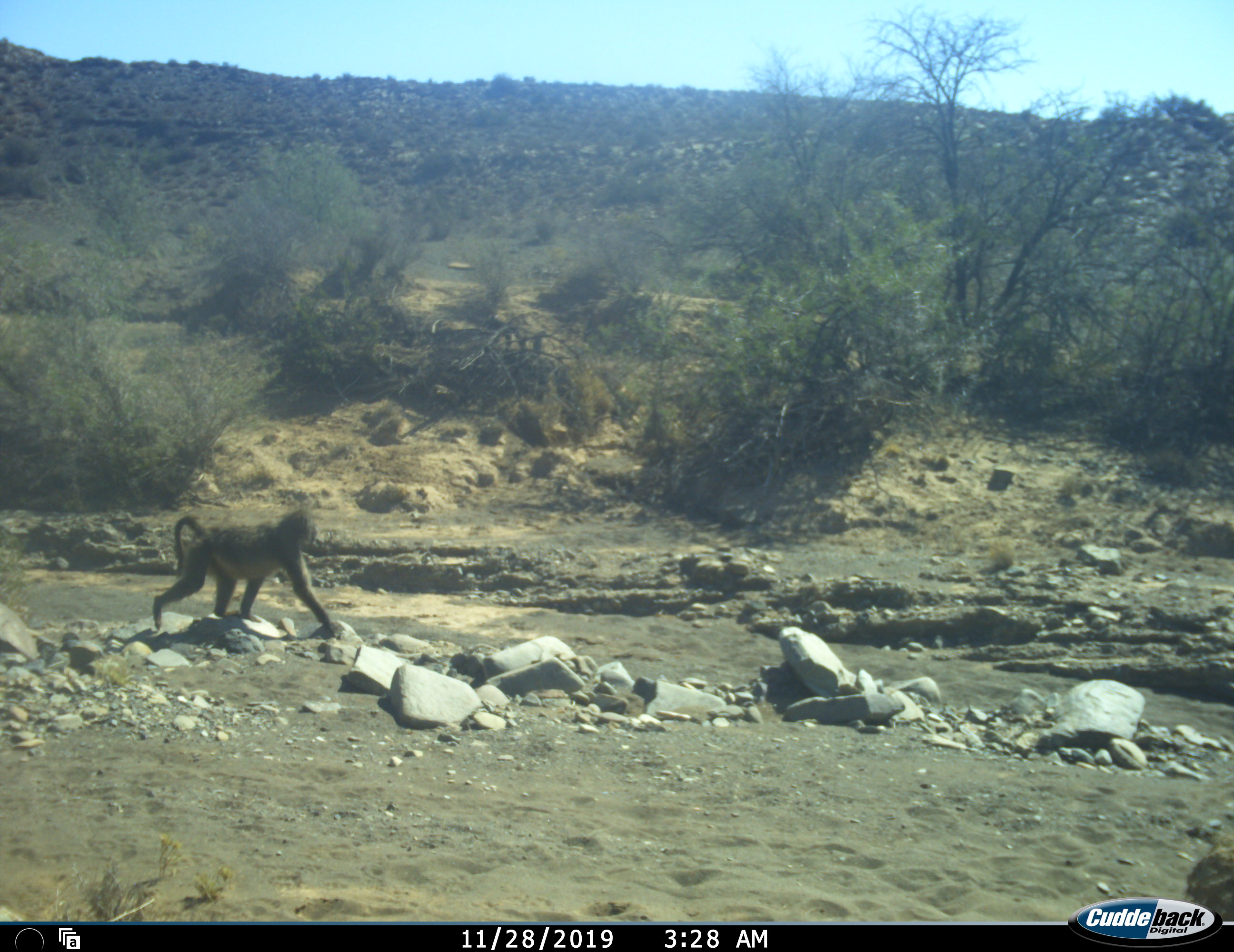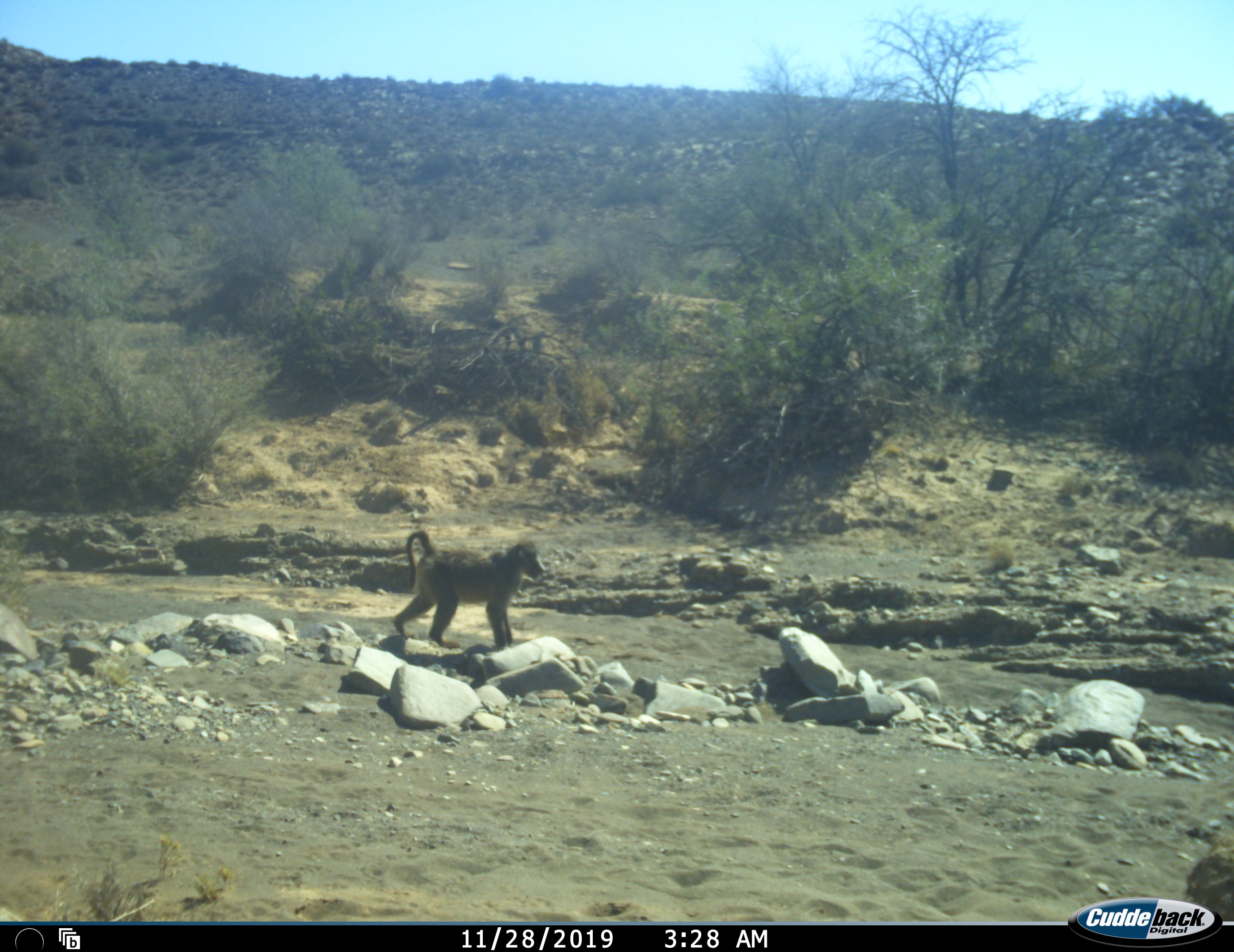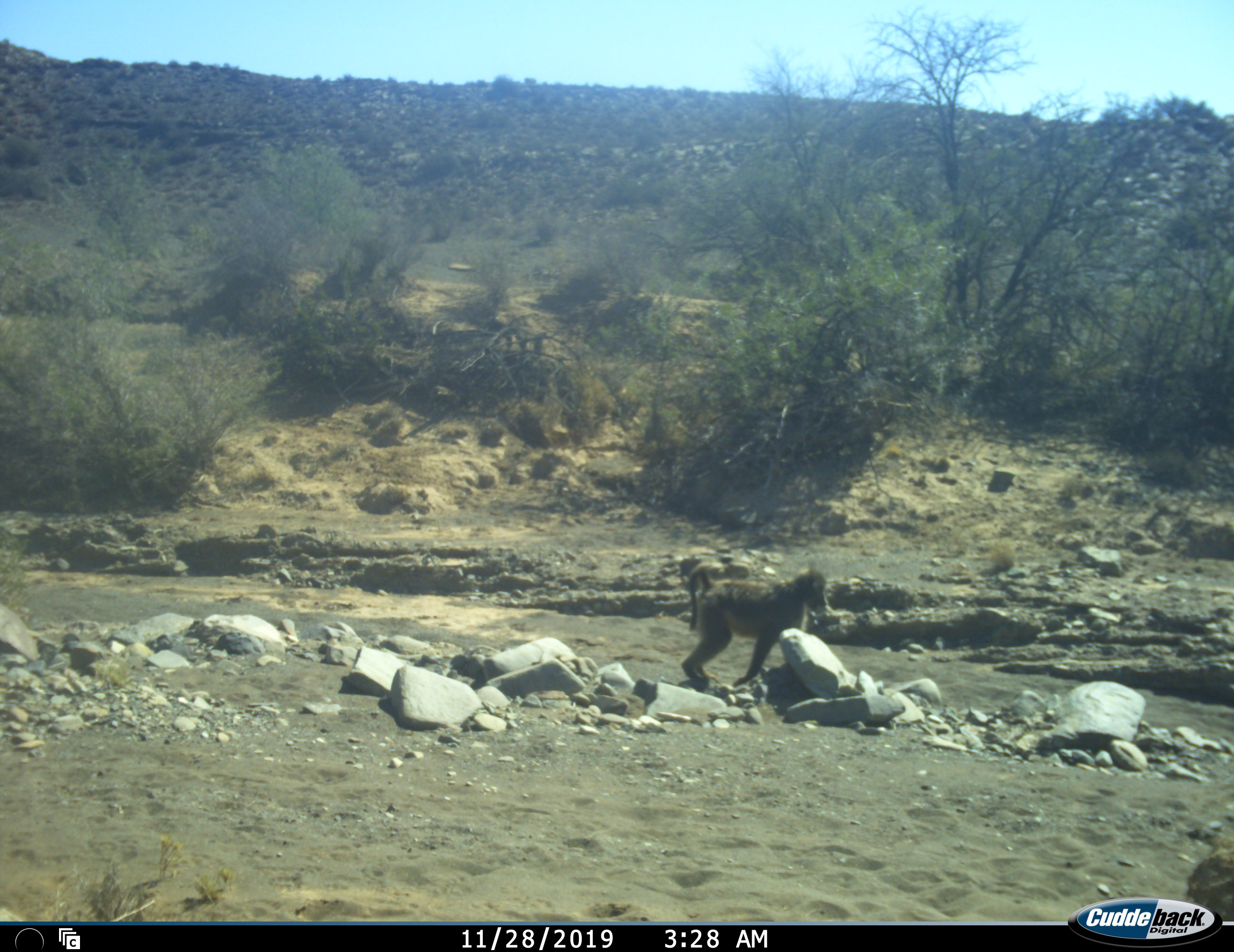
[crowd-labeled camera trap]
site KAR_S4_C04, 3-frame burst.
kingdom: Animalia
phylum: Chordata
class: Mammalia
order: Primates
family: Cercopithecidae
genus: Papio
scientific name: Papio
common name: baboon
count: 1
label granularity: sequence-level